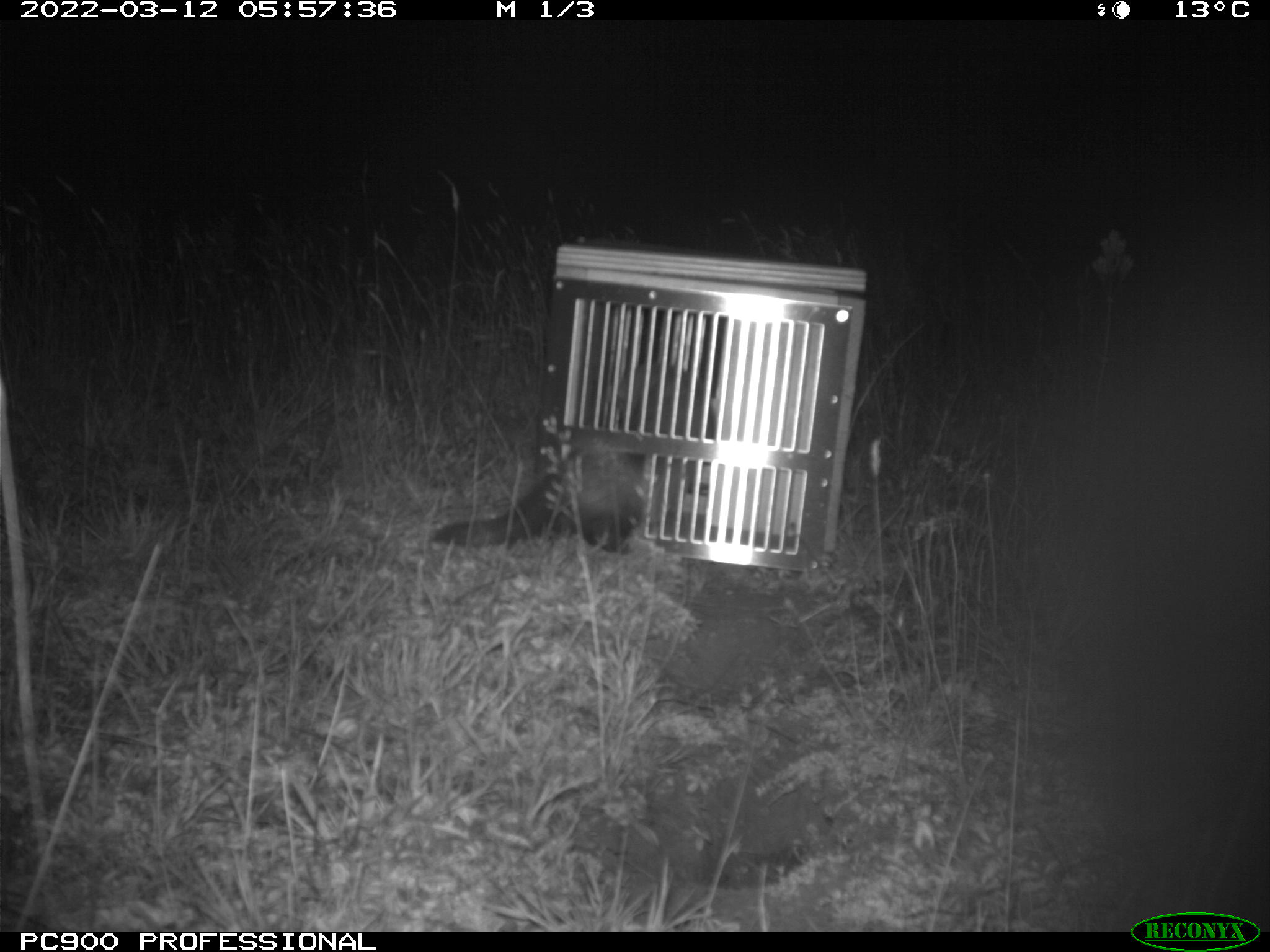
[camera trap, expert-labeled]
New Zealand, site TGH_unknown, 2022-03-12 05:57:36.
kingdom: Animalia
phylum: Chordata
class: Mammalia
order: Carnivora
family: Mustelidae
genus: Mustela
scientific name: Mustela furo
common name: ferret